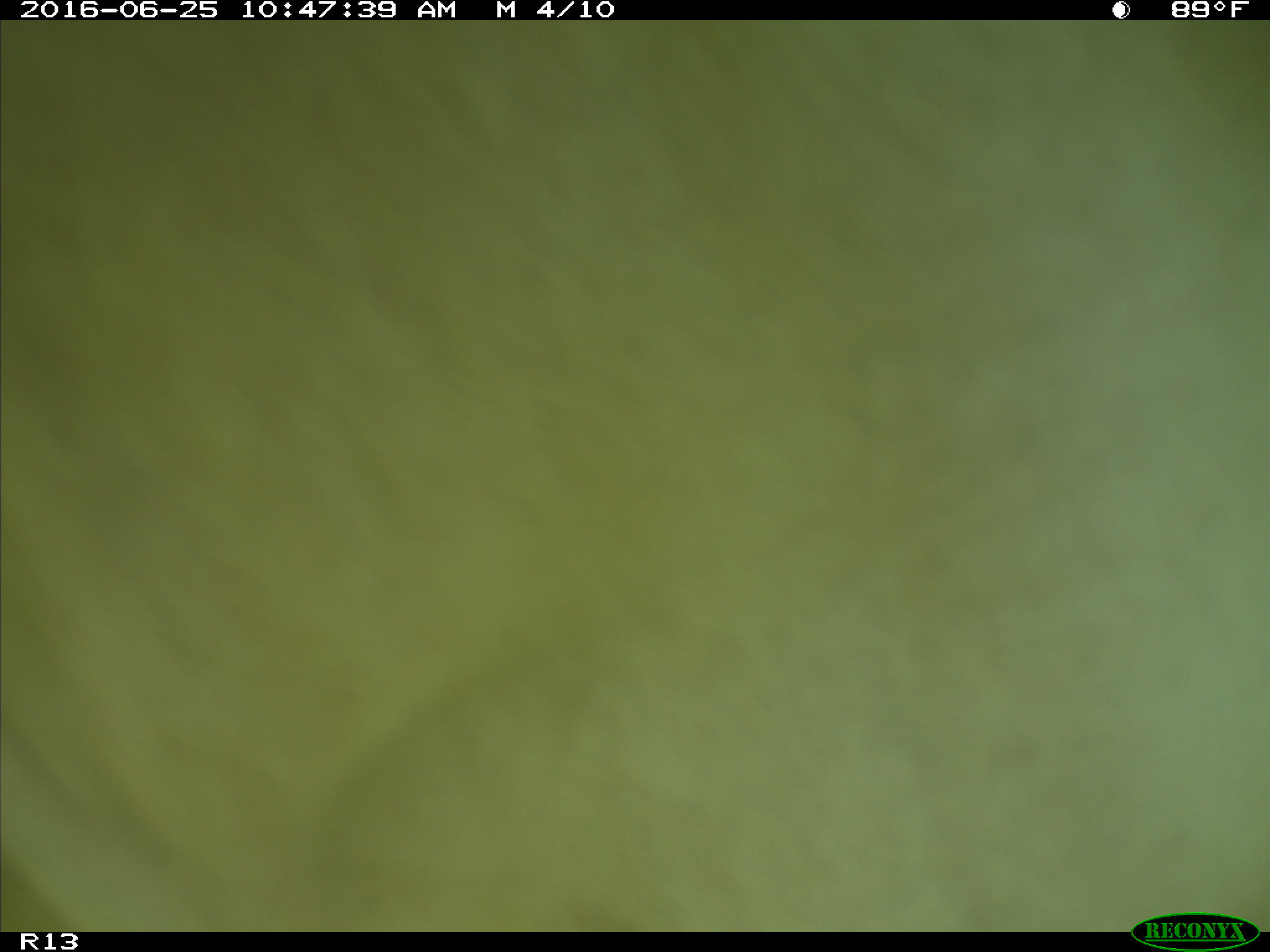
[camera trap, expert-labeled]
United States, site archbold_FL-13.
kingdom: Animalia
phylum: Chordata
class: Mammalia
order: Artiodactyla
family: Bovidae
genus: Bos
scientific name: Bos taurus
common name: domestic cow